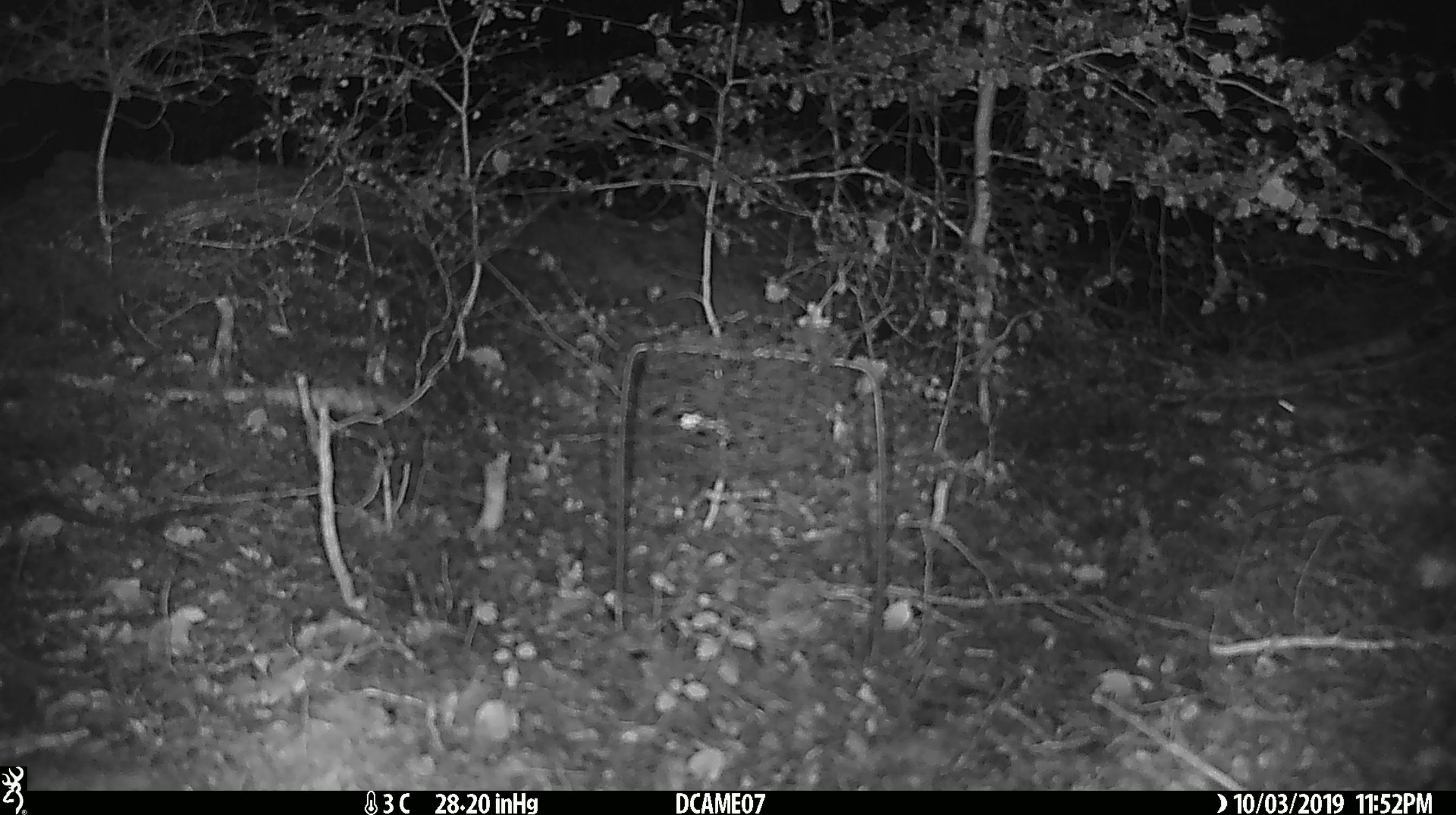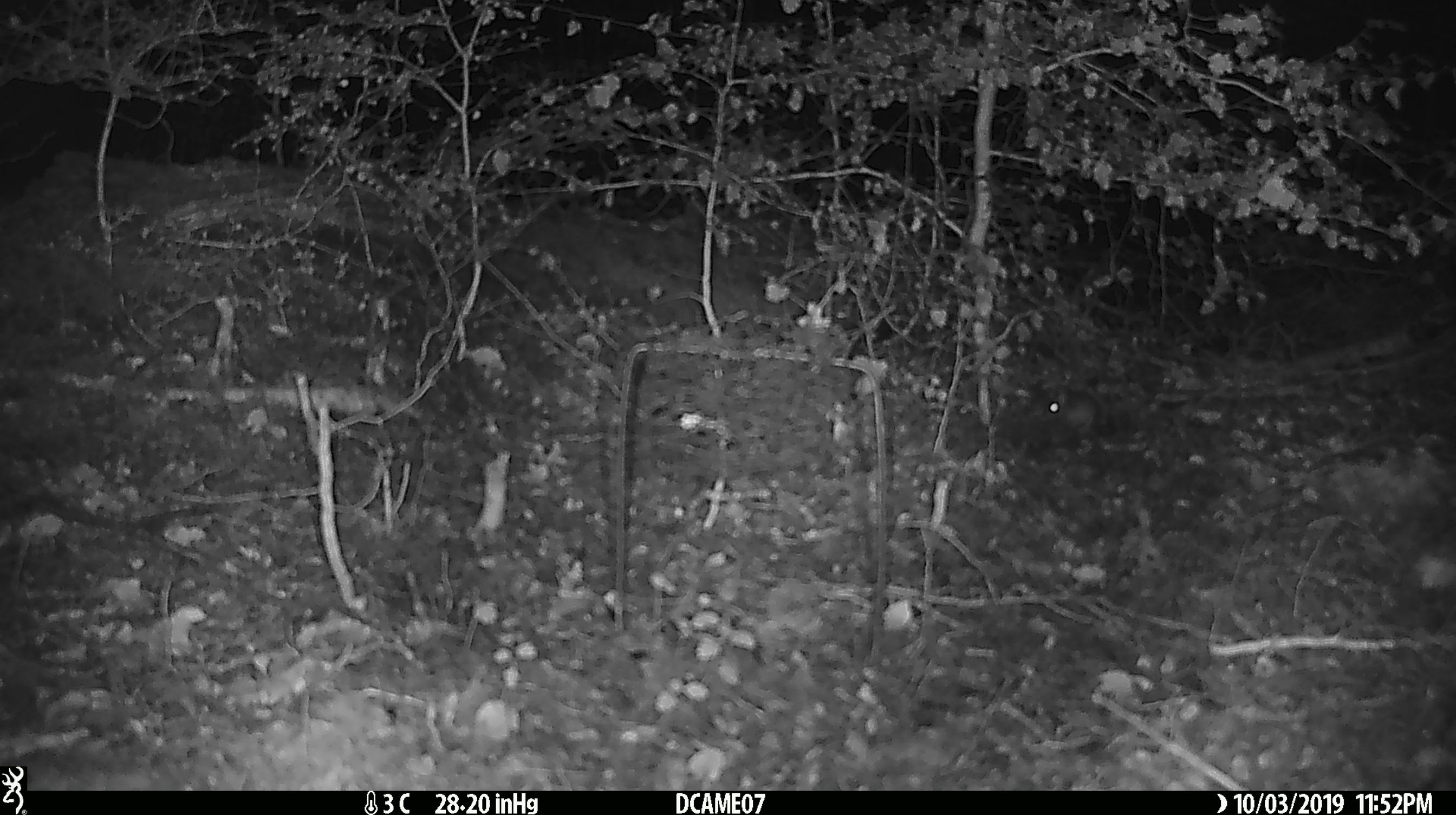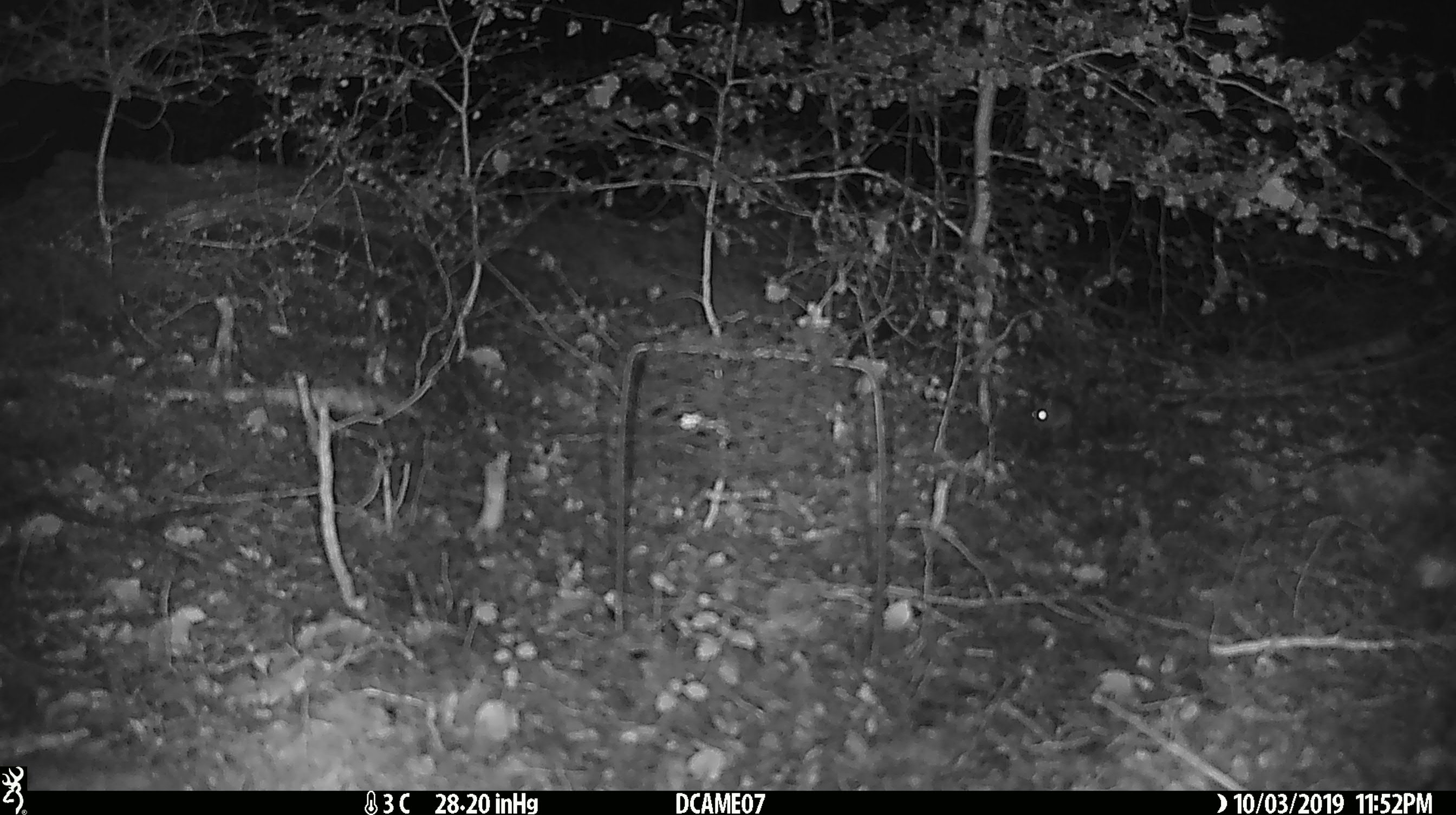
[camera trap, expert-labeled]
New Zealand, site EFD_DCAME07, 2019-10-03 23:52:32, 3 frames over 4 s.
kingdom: Animalia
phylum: Chordata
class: Mammalia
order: Rodentia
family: Muridae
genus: Mus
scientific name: Mus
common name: mouse